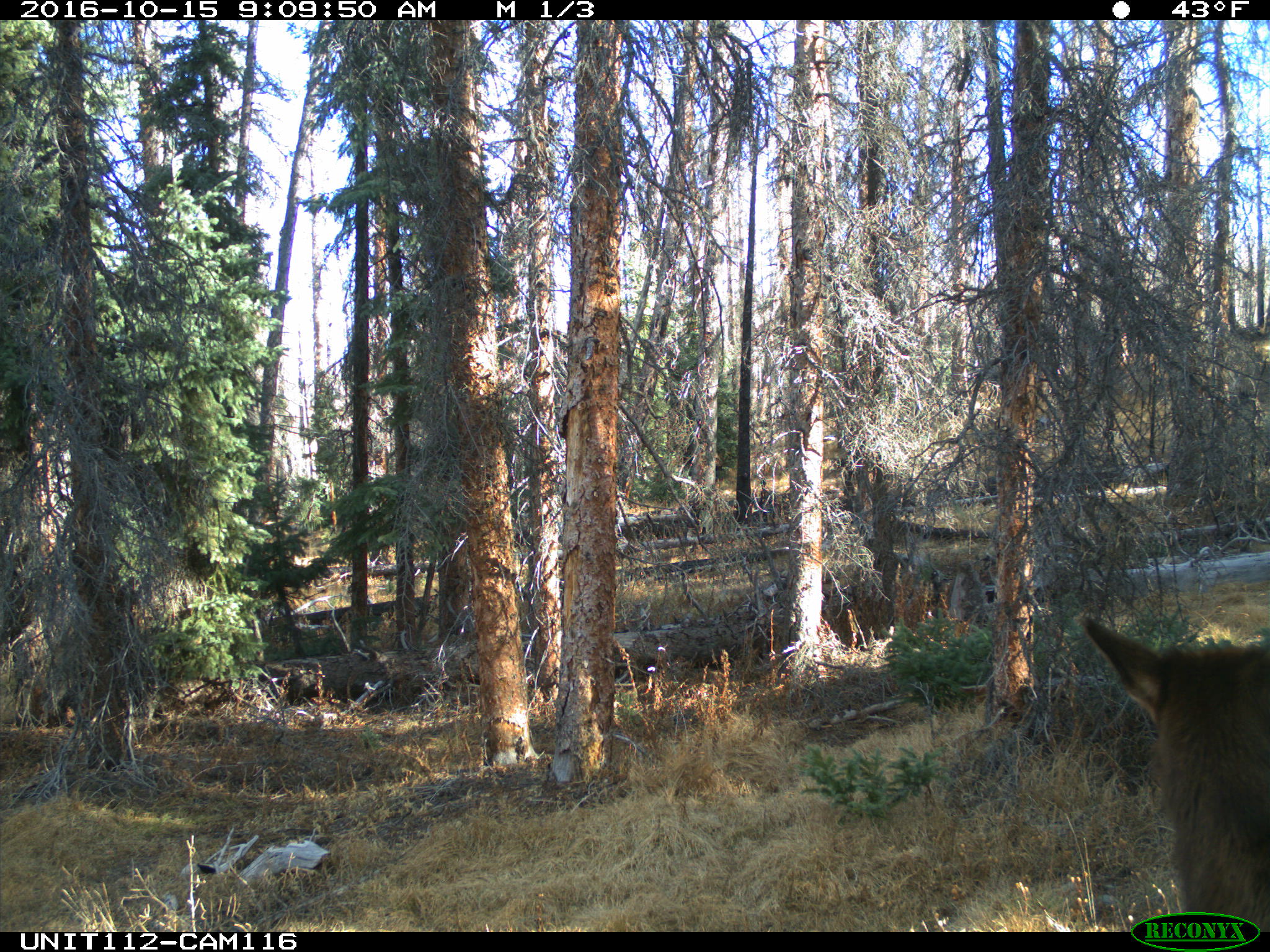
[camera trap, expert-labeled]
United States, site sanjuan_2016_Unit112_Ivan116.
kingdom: Animalia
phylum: Chordata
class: Mammalia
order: Artiodactyla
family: Cervidae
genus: Cervus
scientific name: Cervus elaphus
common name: red deer